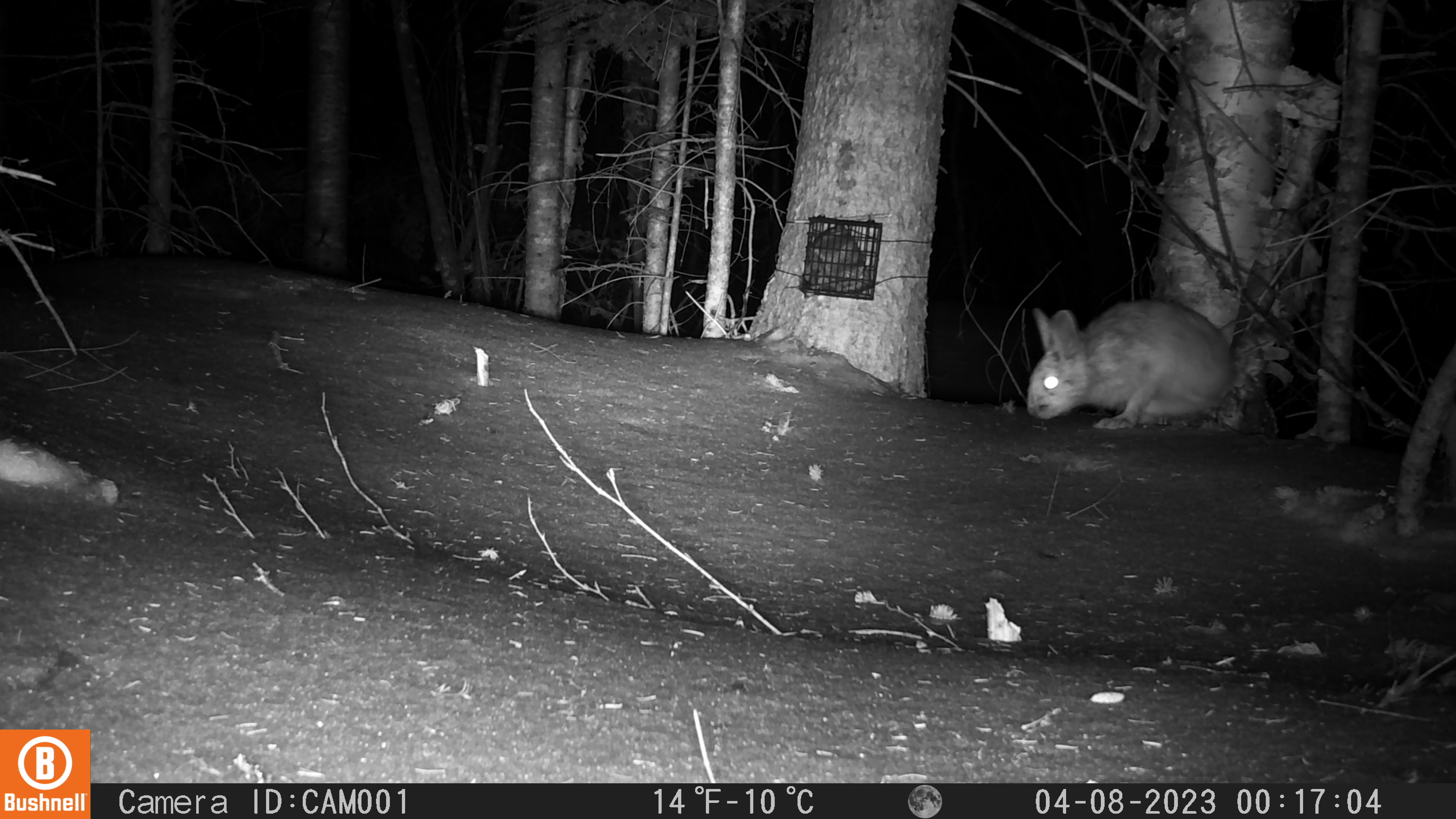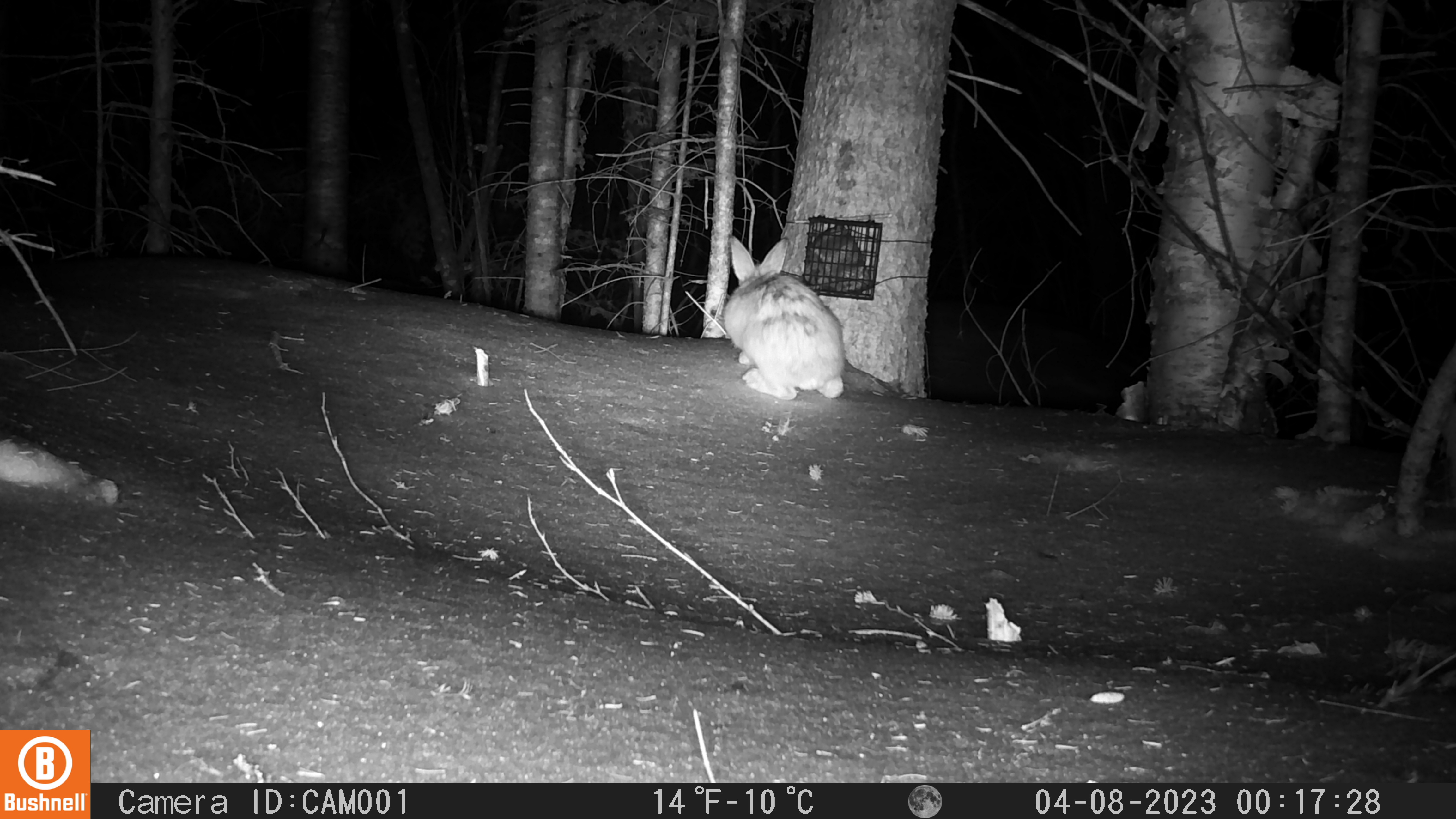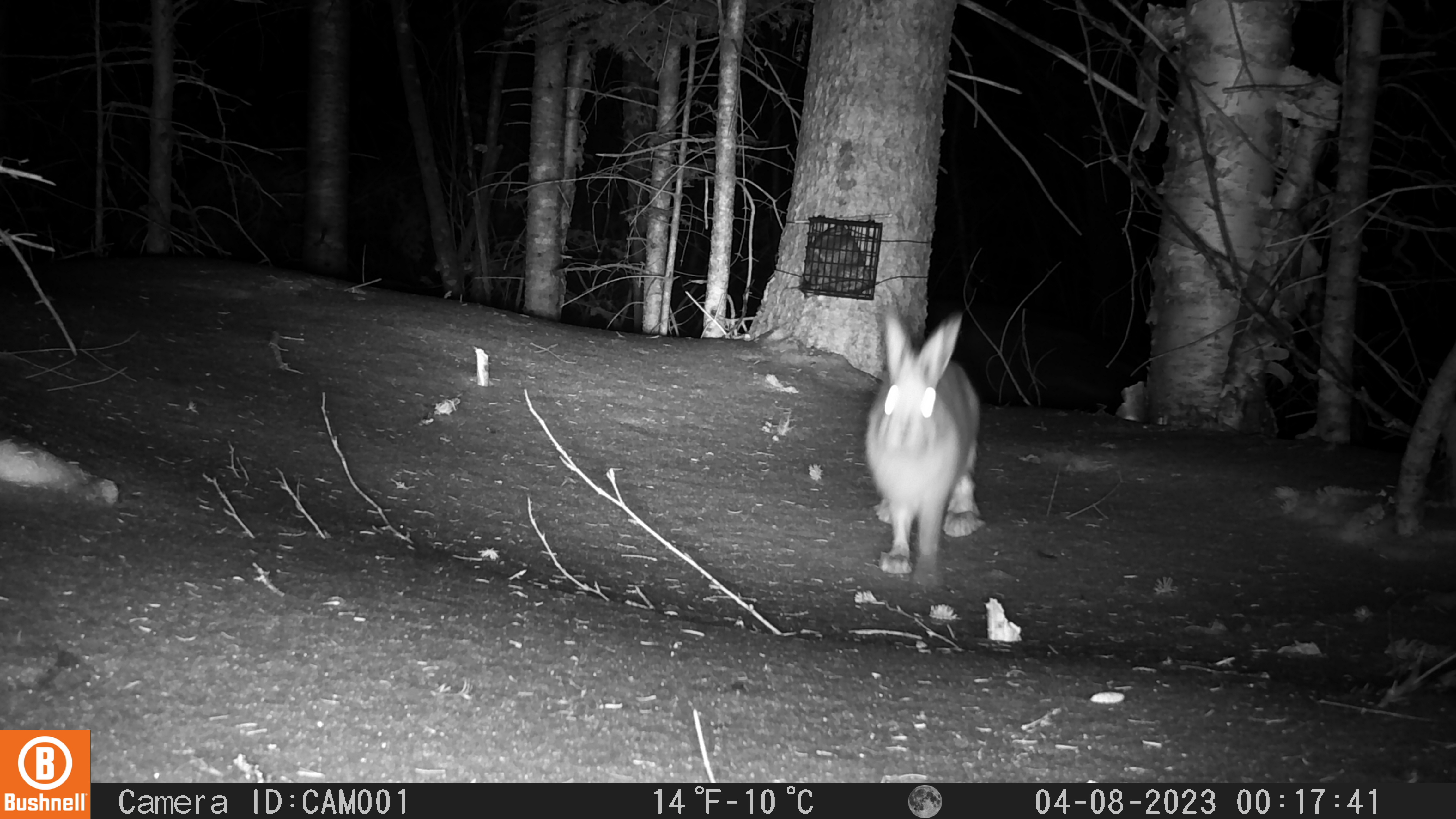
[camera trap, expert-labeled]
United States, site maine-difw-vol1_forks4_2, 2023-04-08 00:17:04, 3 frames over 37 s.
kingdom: Animalia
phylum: Chordata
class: Mammalia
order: Lagomorpha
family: Leporidae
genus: Lepus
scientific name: Lepus americanus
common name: snowshoe hare